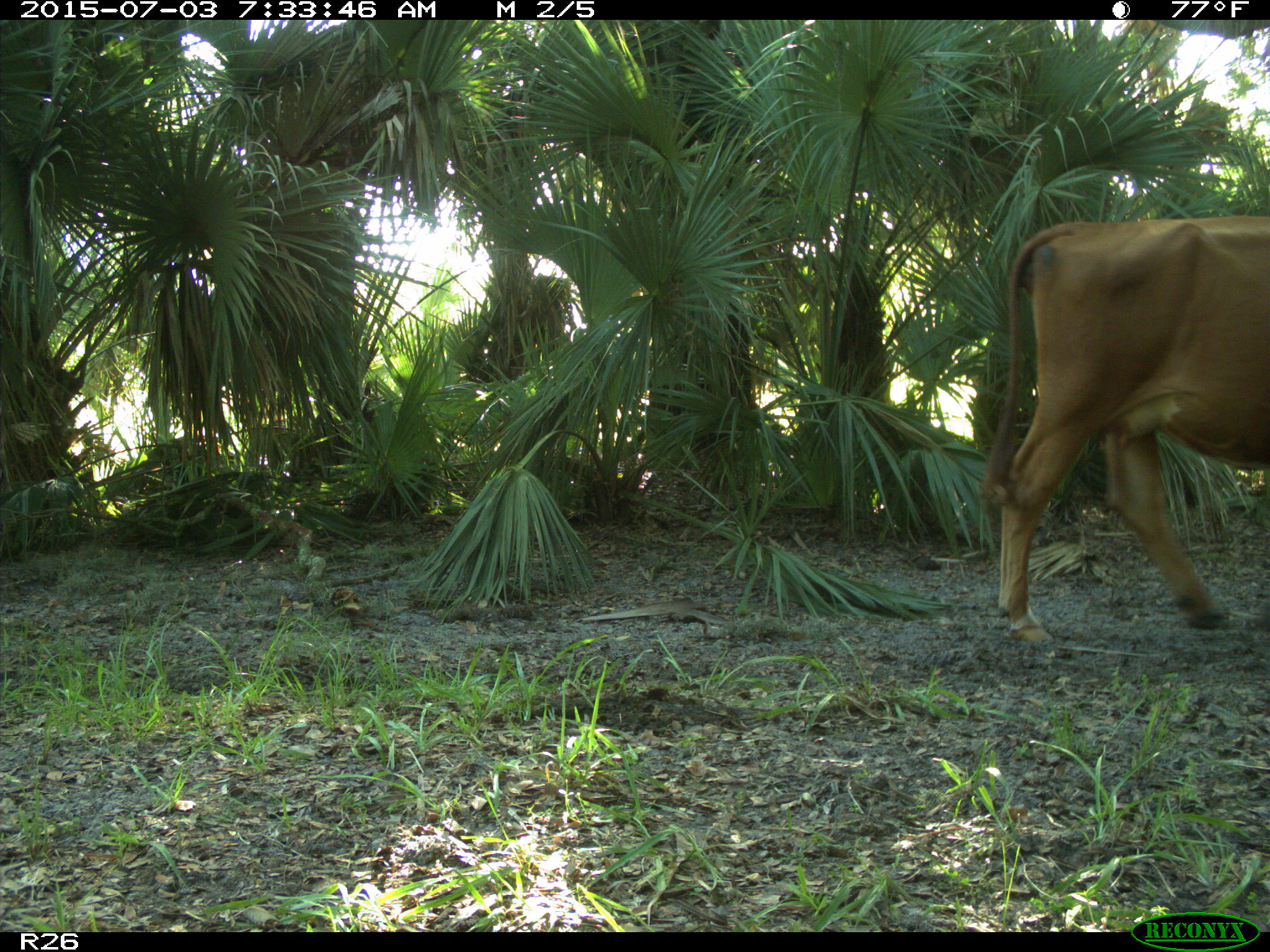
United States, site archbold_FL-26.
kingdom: Animalia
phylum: Chordata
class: Mammalia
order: Artiodactyla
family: Bovidae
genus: Bos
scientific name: Bos taurus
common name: domestic cow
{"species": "Bos taurus (domestic cow)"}